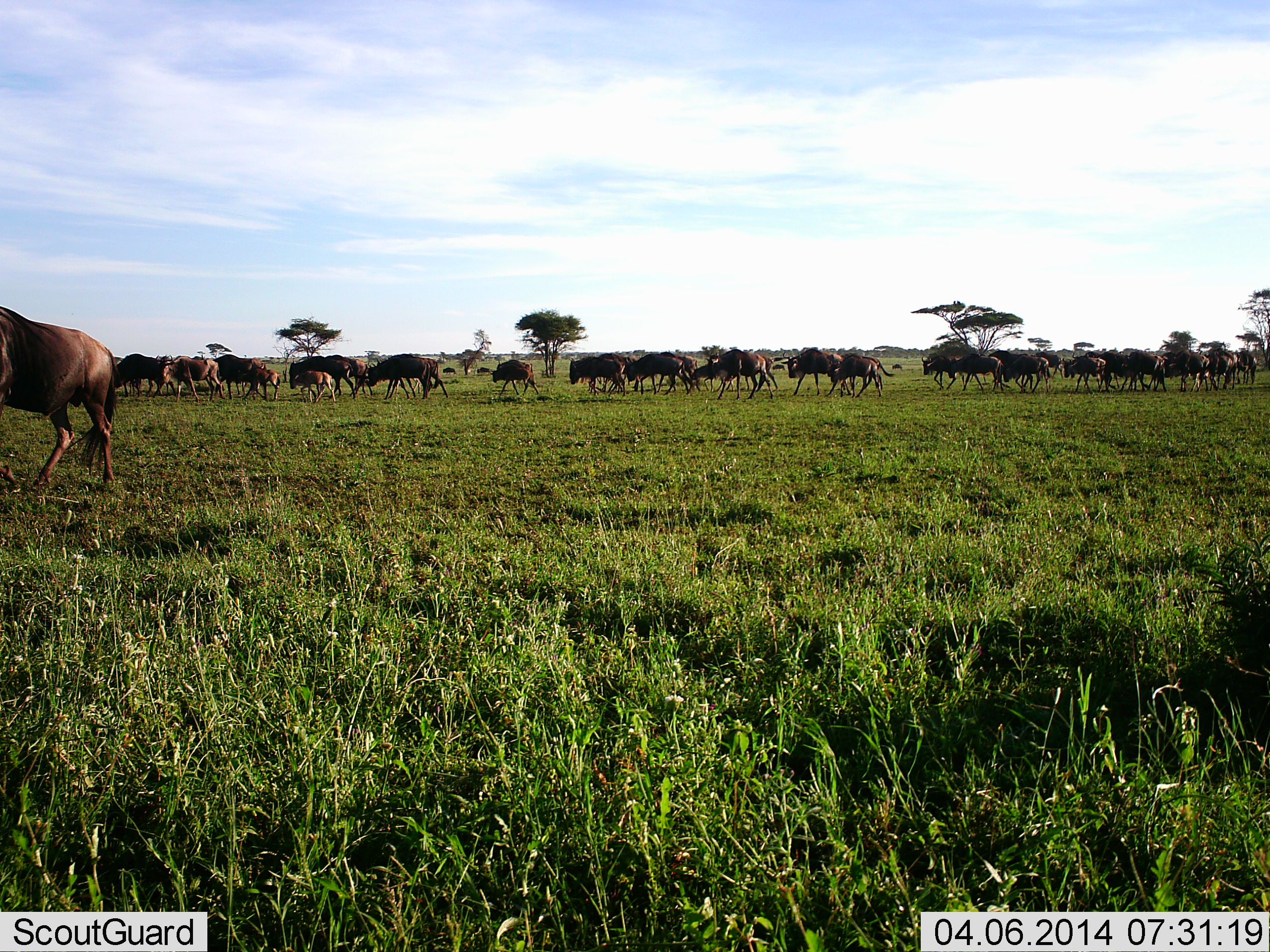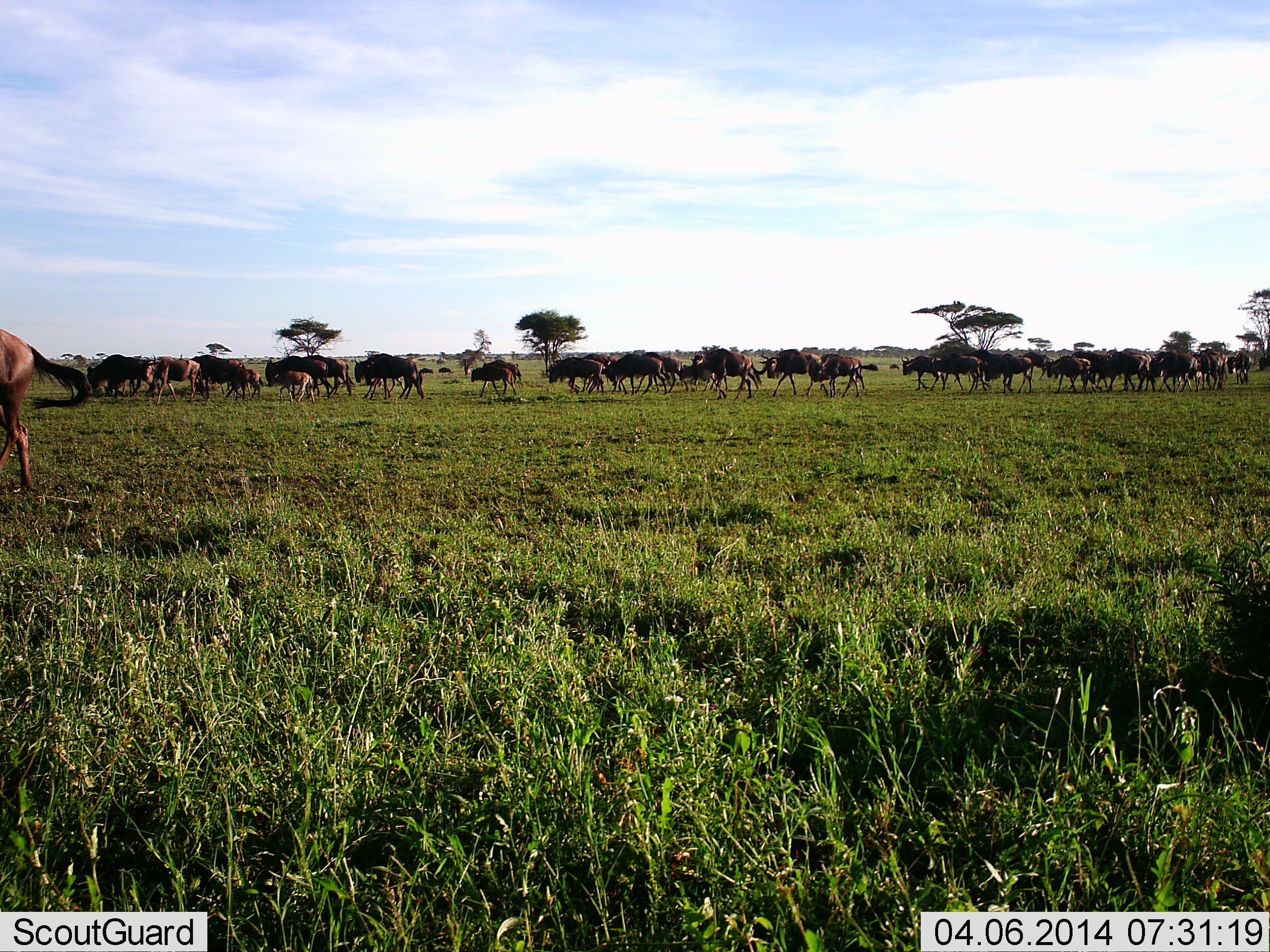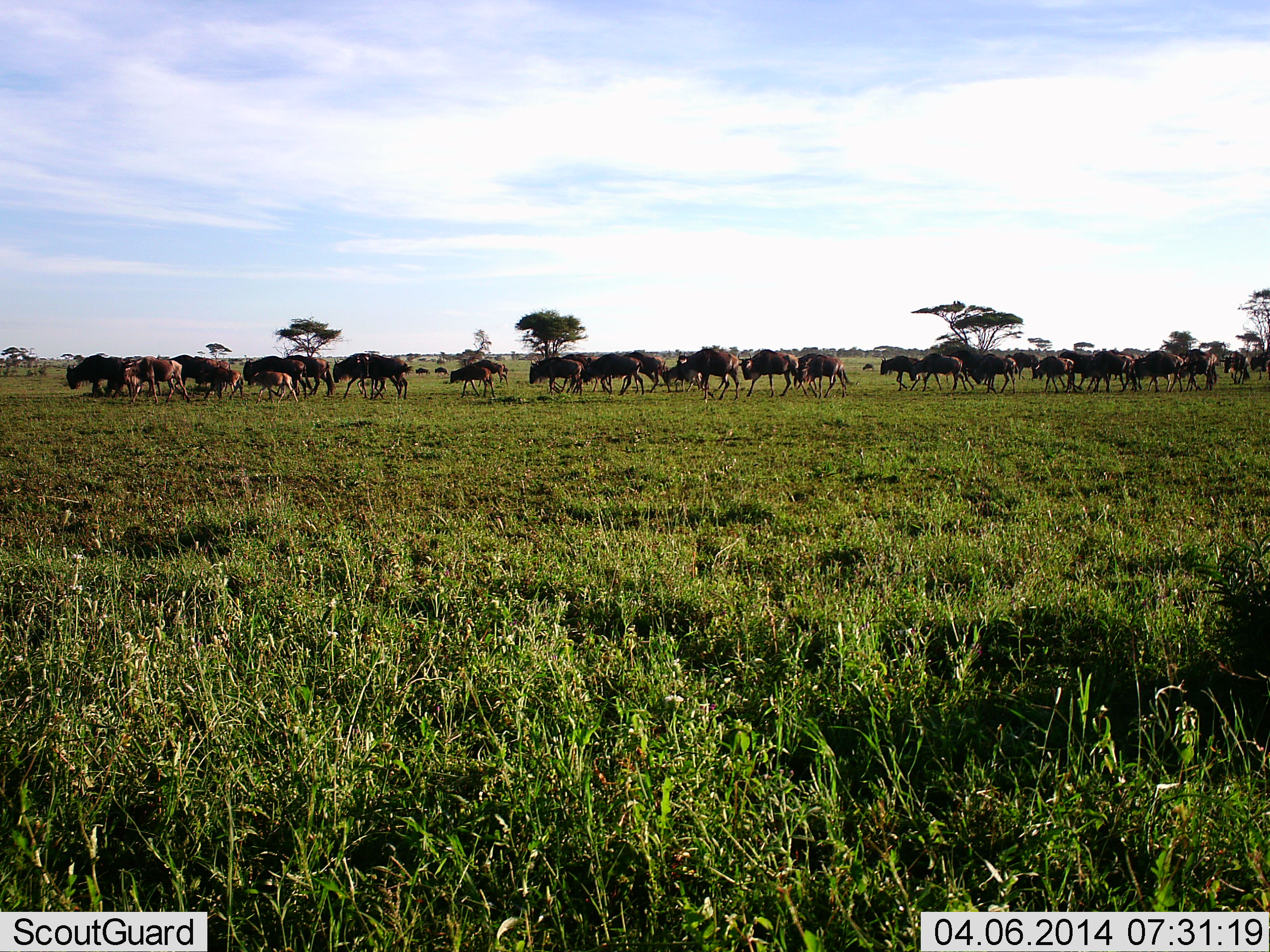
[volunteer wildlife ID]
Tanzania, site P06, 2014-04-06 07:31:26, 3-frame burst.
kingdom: Animalia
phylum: Chordata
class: Mammalia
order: Artiodactyla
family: Bovidae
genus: Connochaetes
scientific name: Connochaetes taurinus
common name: blue wildebeest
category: wildebeest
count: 11-50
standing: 0%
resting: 0%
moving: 100%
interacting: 0%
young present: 20%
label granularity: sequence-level